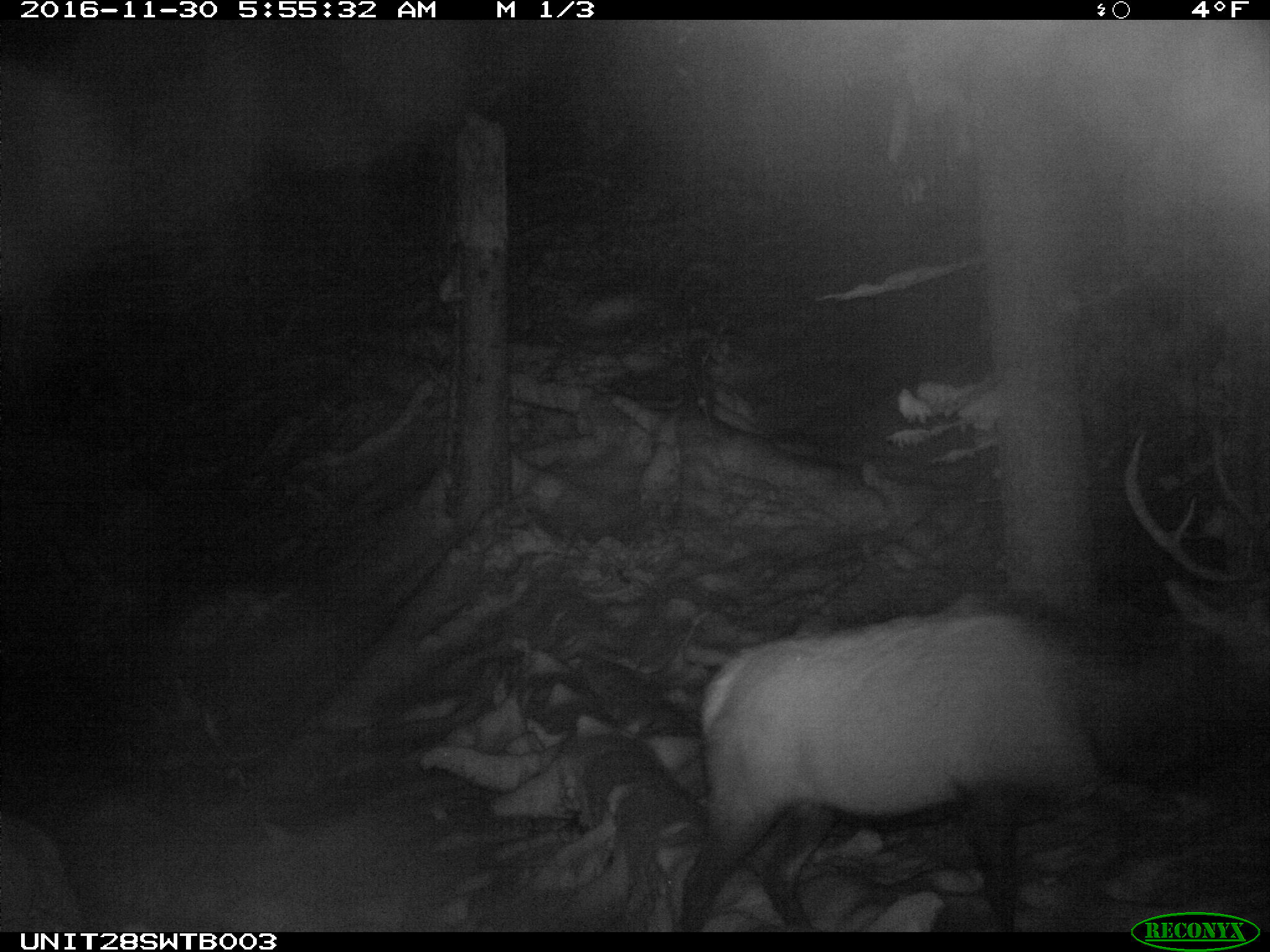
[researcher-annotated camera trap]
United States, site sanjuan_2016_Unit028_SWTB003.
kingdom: Animalia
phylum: Chordata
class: Mammalia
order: Artiodactyla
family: Cervidae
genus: Cervus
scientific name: Cervus elaphus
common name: red deer